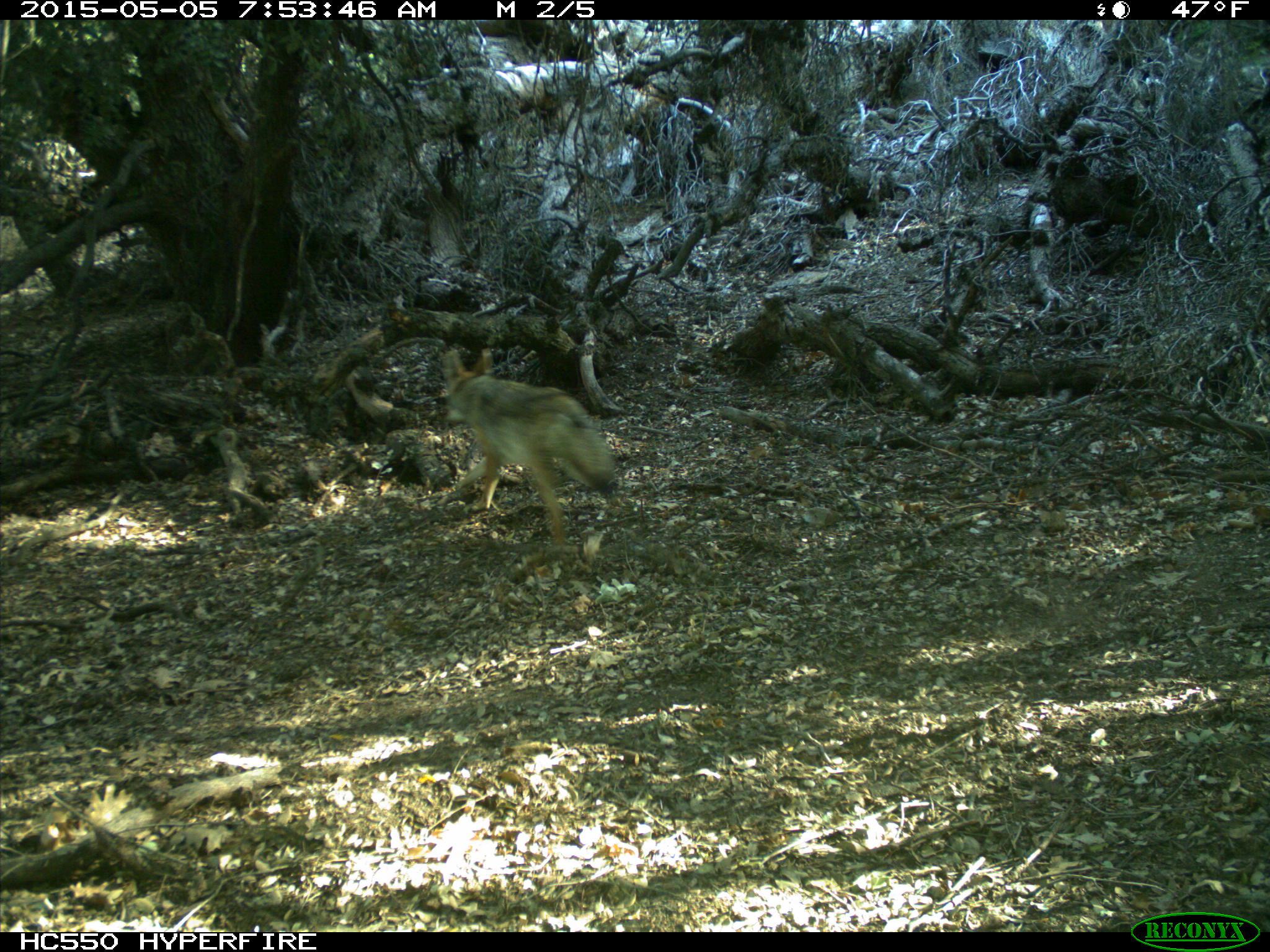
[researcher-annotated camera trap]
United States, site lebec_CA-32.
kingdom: Animalia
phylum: Chordata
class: Mammalia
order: Carnivora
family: Canidae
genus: Canis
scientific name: Canis latrans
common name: coyote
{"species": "Canis latrans (coyote)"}